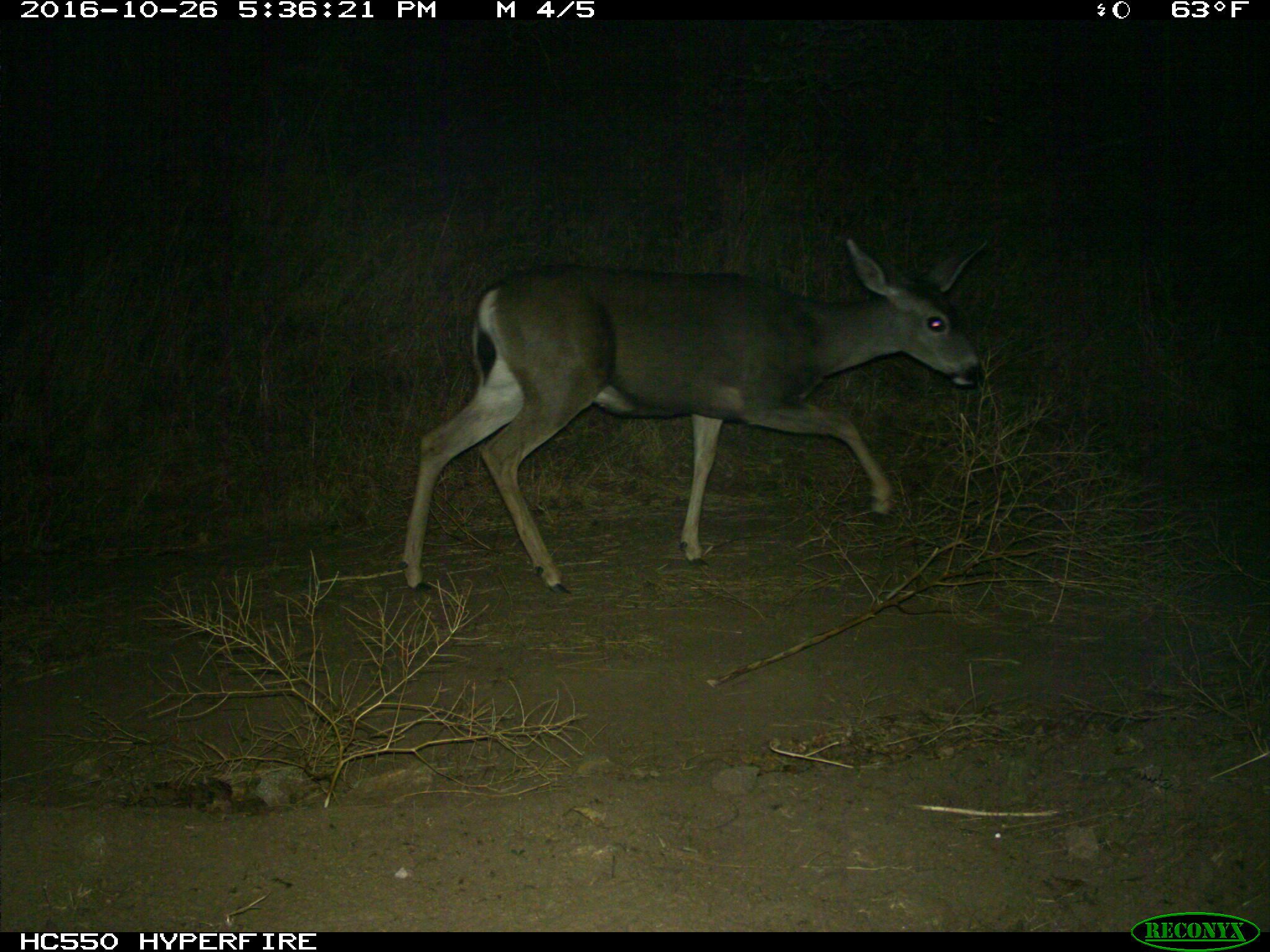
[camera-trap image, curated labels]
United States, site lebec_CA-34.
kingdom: Animalia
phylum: Chordata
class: Mammalia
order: Artiodactyla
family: Cervidae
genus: Odocoileus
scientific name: Odocoileus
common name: deer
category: unidentified deer